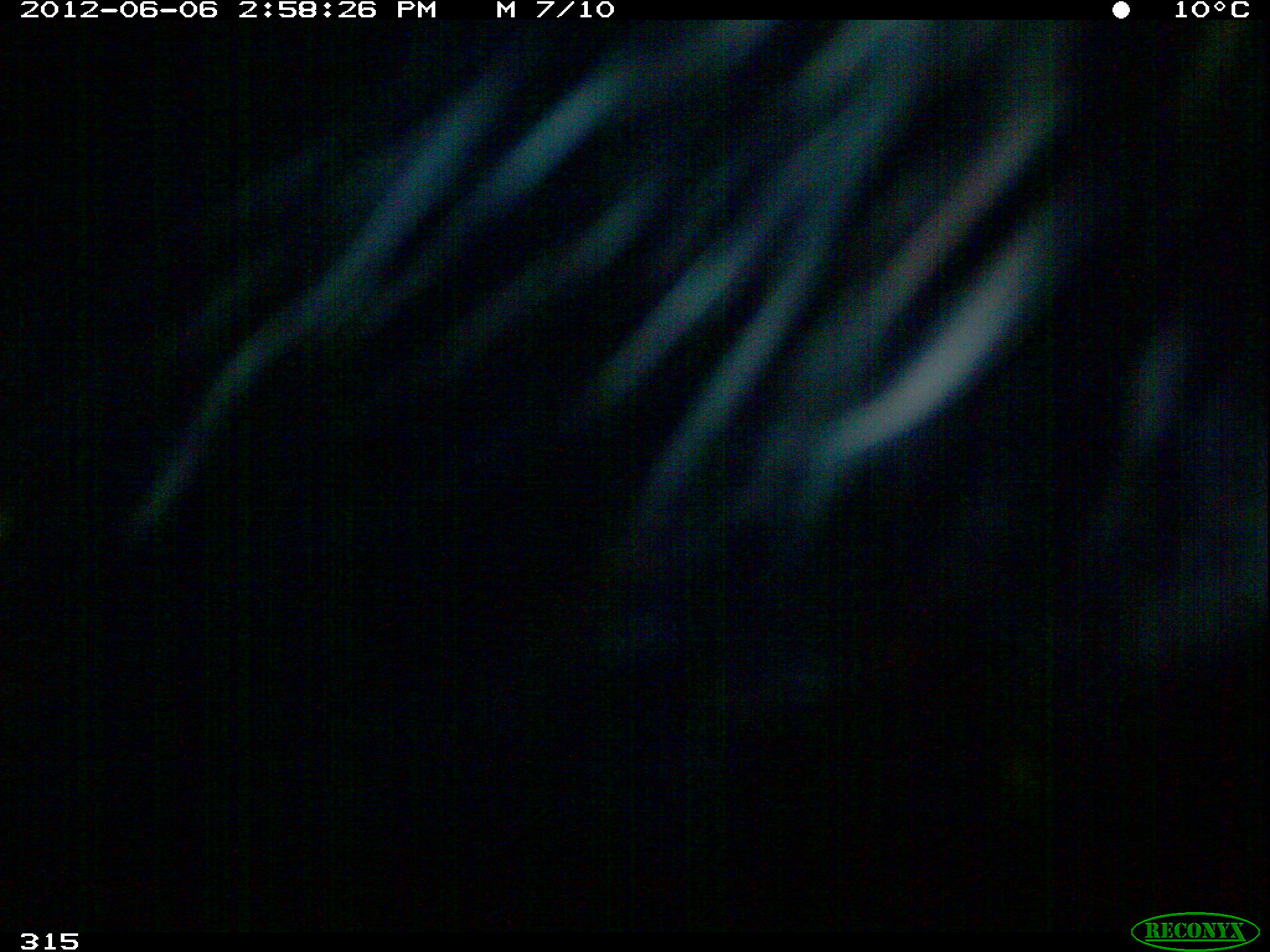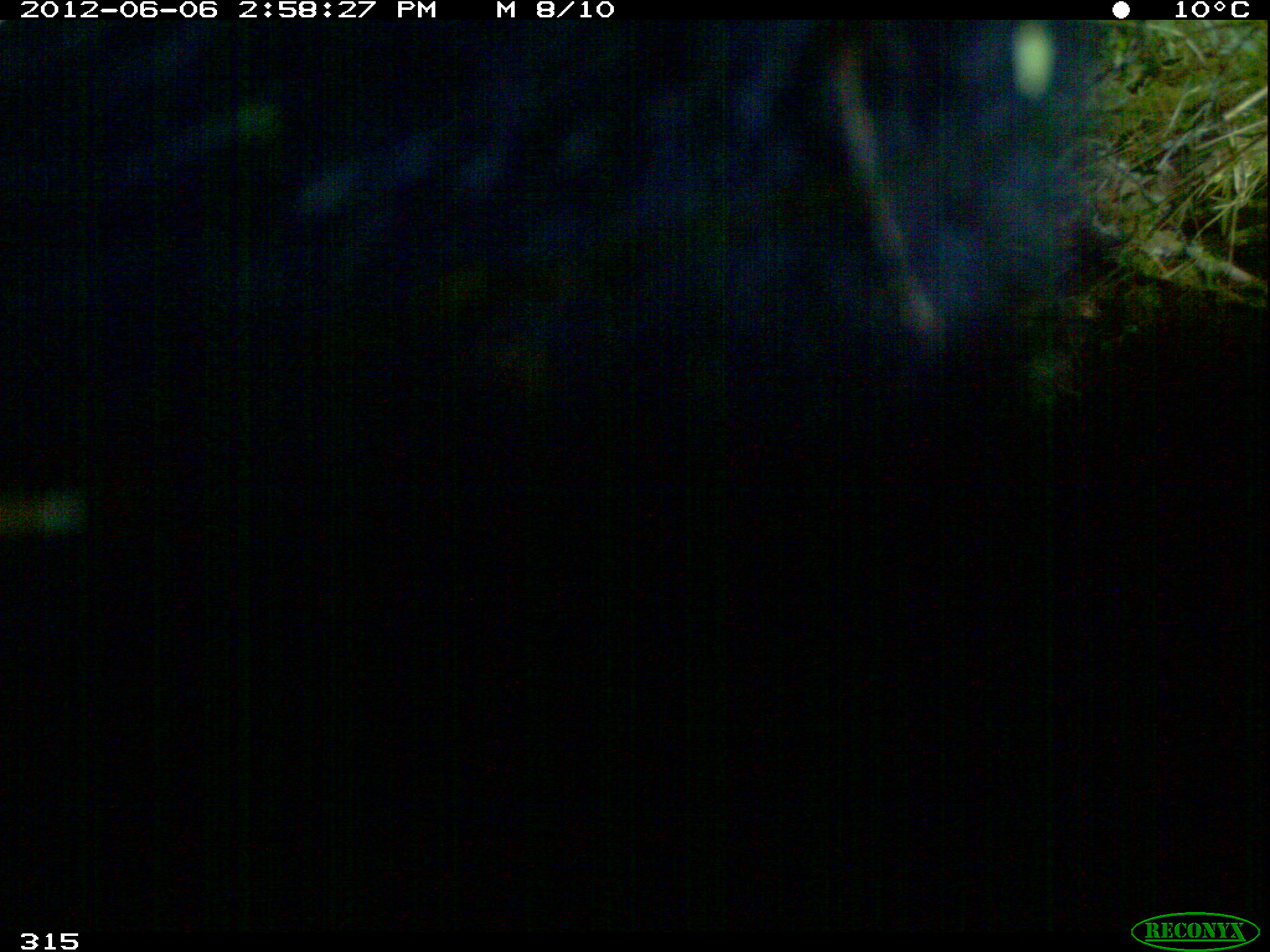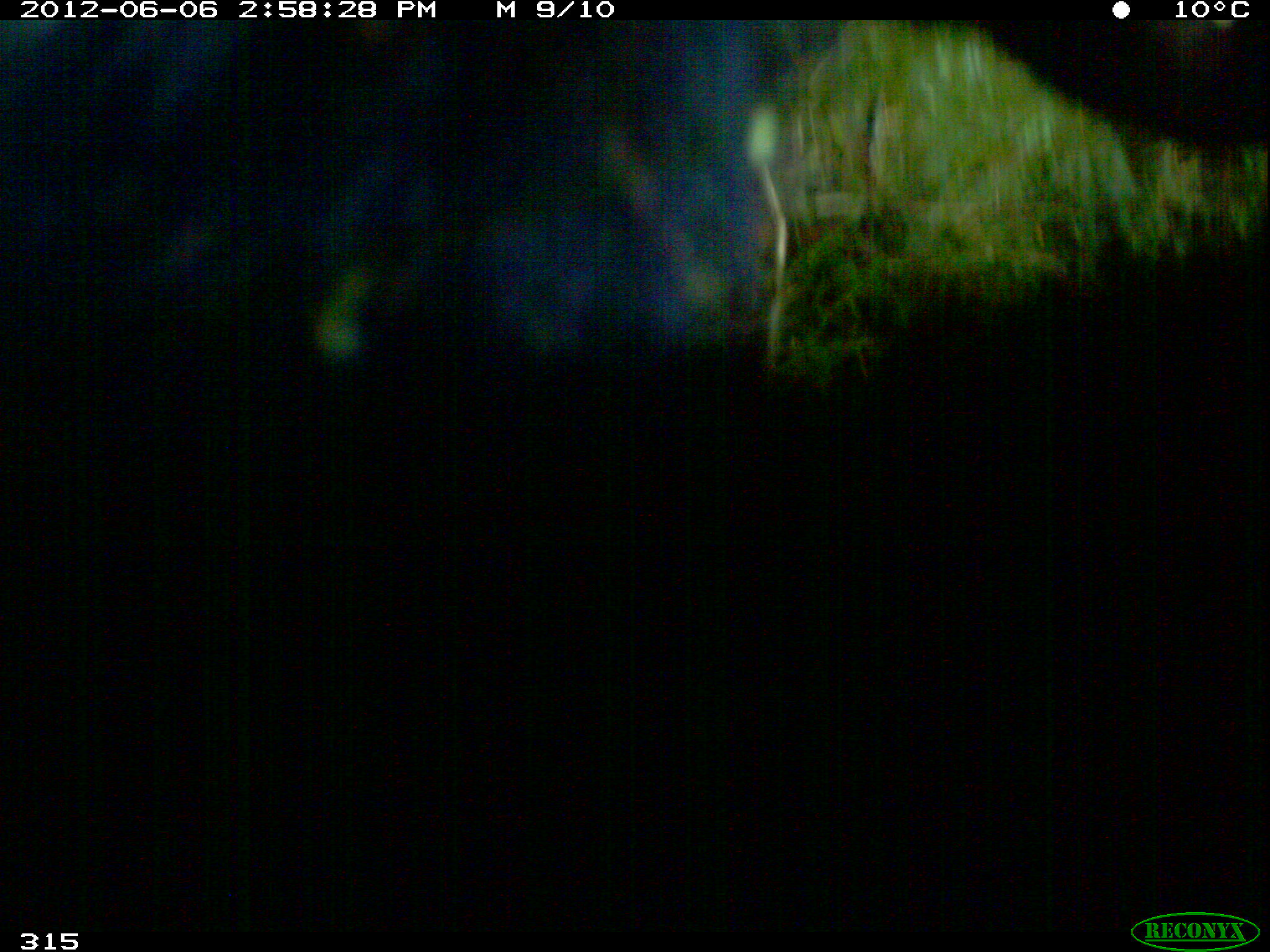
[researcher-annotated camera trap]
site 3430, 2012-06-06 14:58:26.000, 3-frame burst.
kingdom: Animalia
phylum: Chordata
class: Mammalia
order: Carnivora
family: Ursidae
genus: Tremarctos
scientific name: Tremarctos ornatus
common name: spectacled bear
Tremarctos ornatus (spectacled bear).